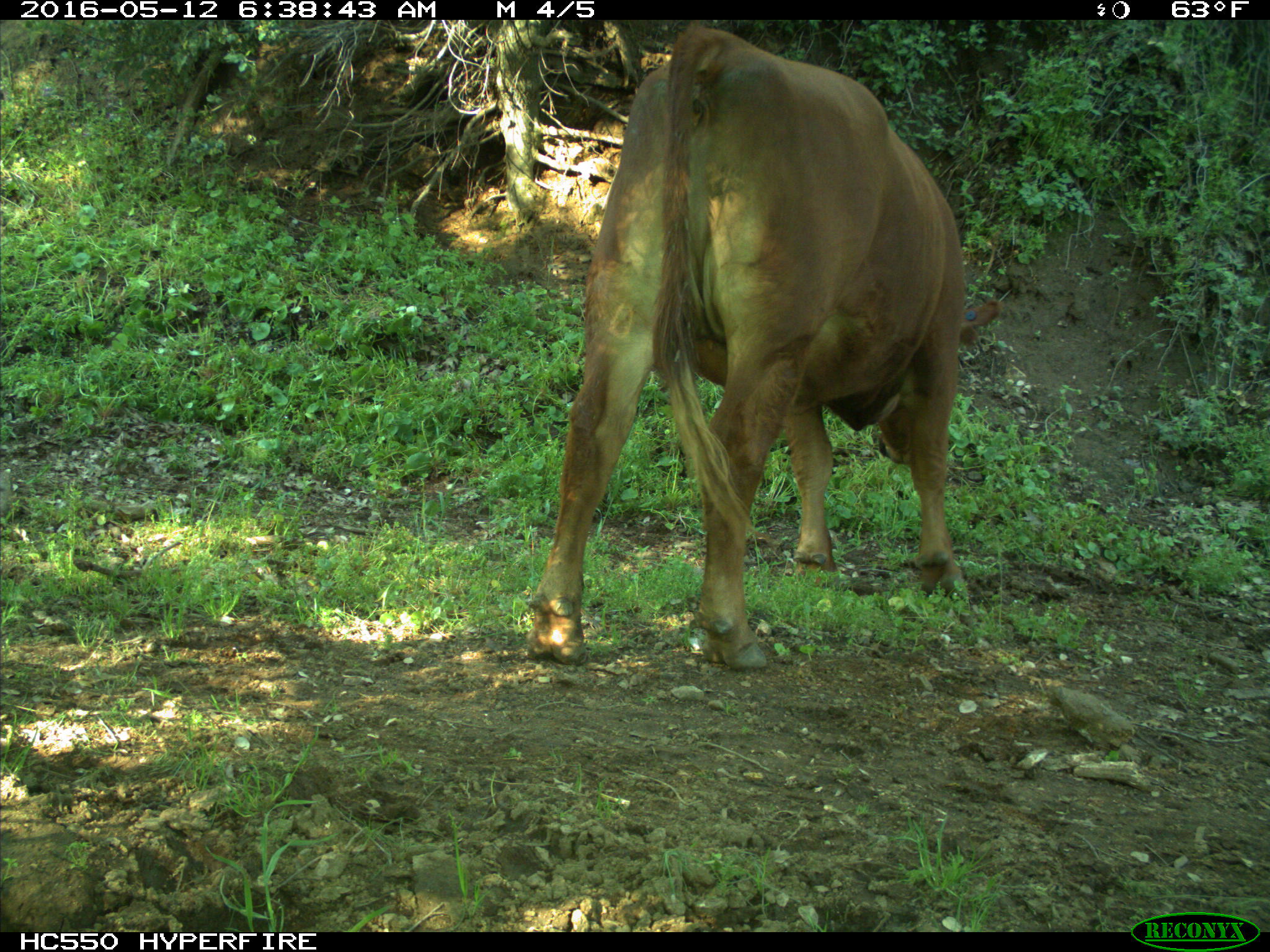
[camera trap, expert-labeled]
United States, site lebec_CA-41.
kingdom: Animalia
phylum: Chordata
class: Mammalia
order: Artiodactyla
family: Bovidae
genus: Bos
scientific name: Bos taurus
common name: domestic cow